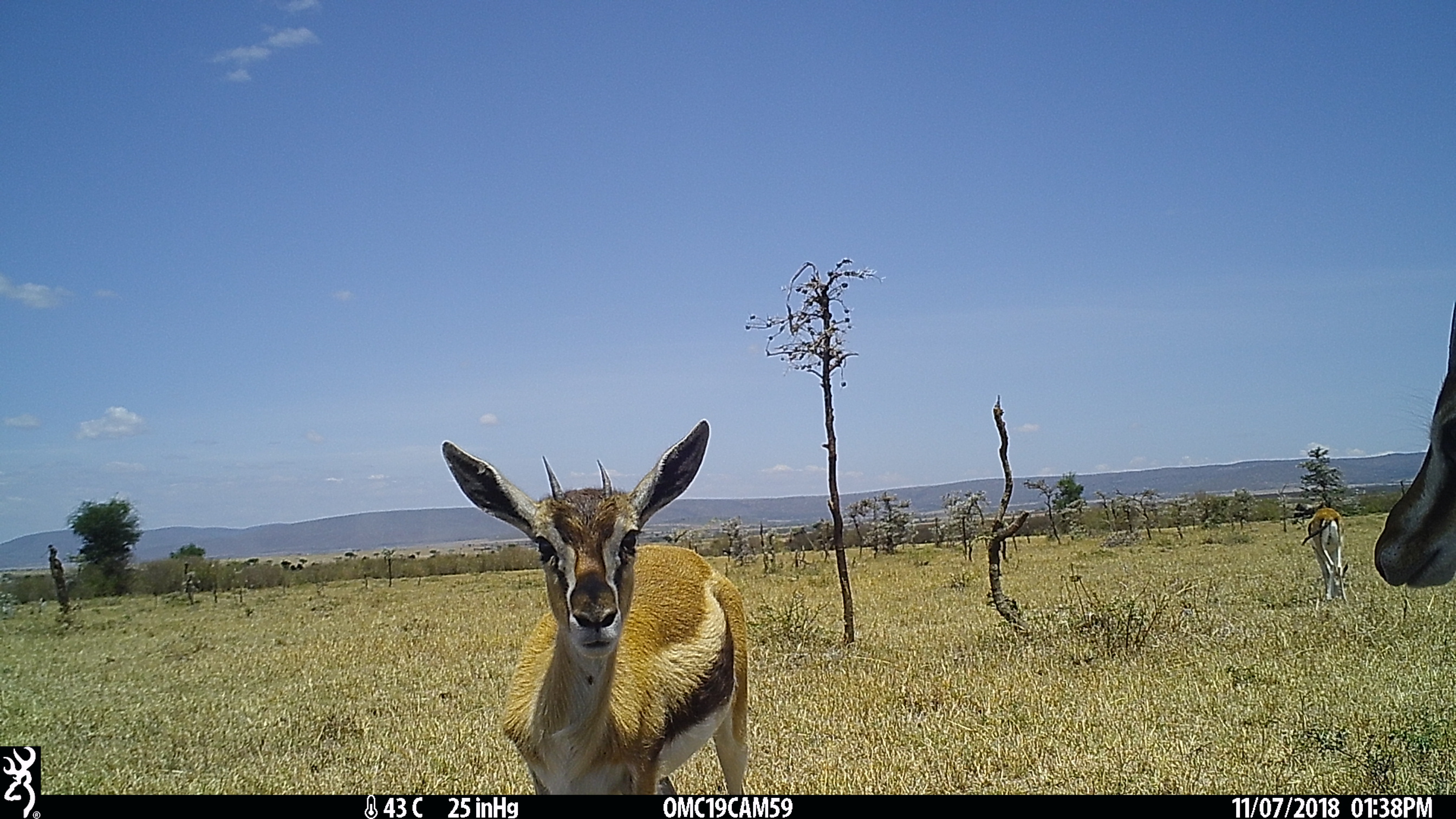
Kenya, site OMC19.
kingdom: Animalia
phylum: Chordata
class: Mammalia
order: Artiodactyla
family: Bovidae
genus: Eudorcas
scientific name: Eudorcas thomsonii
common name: thomon's gazelle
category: gazelle thomsons